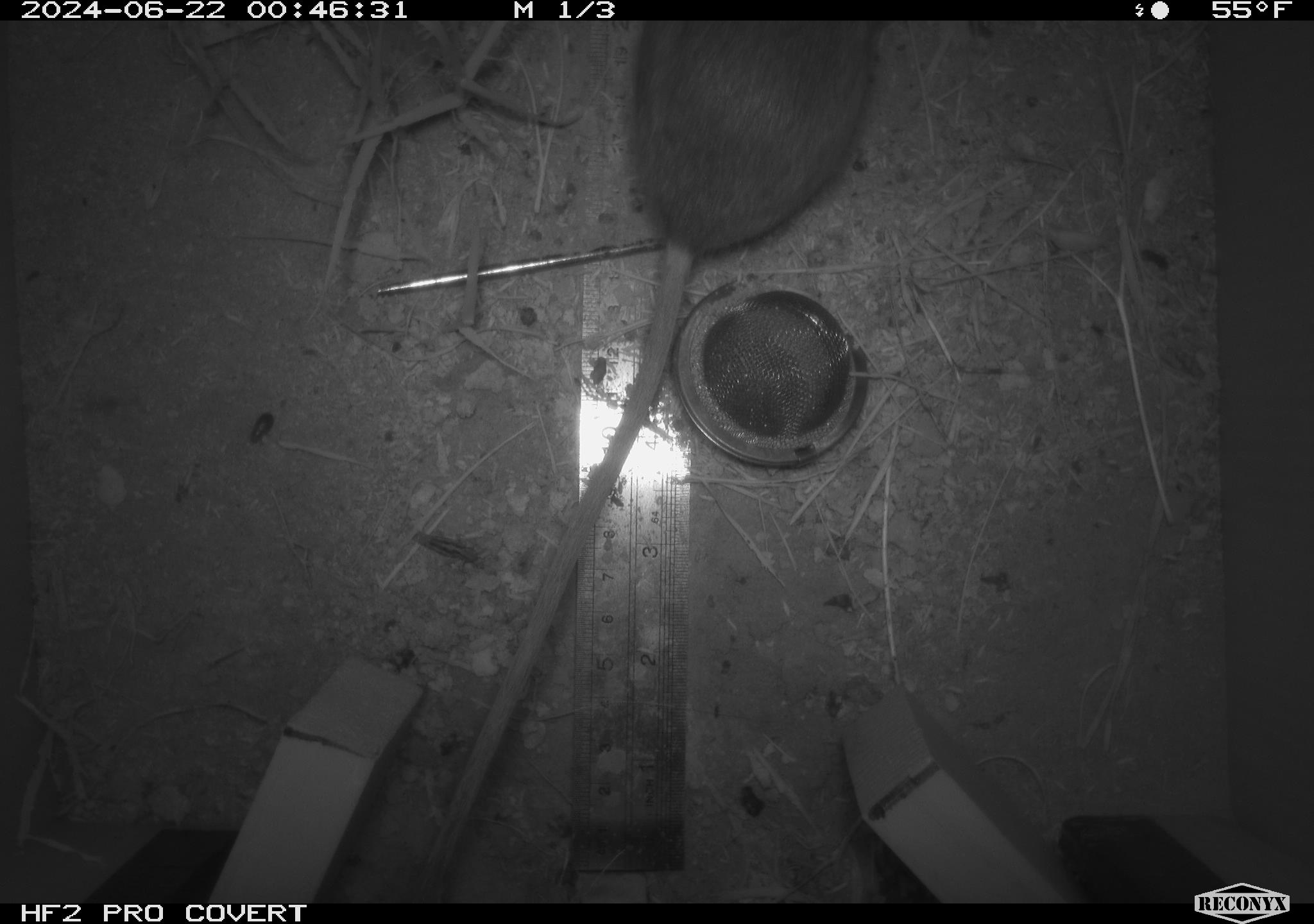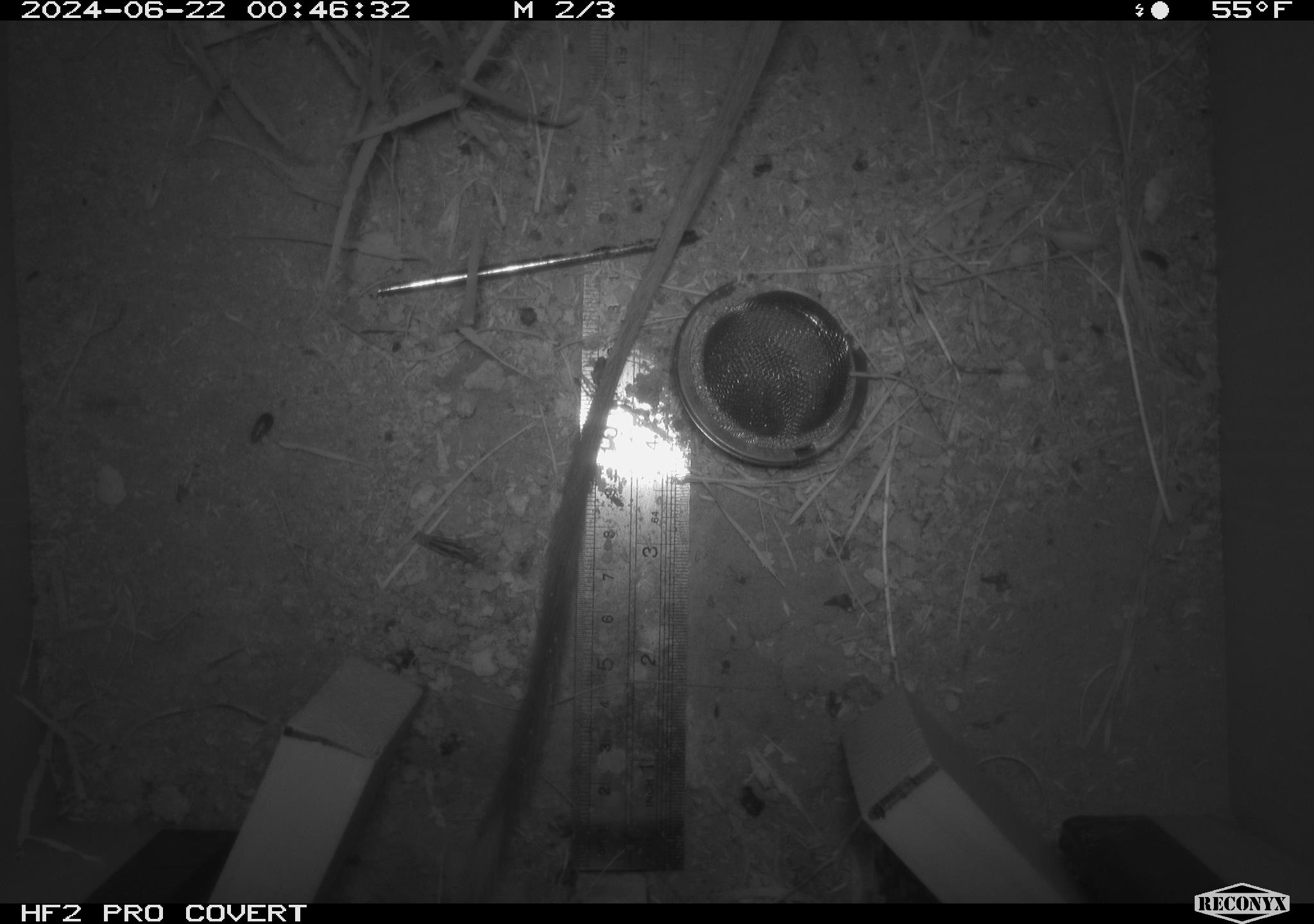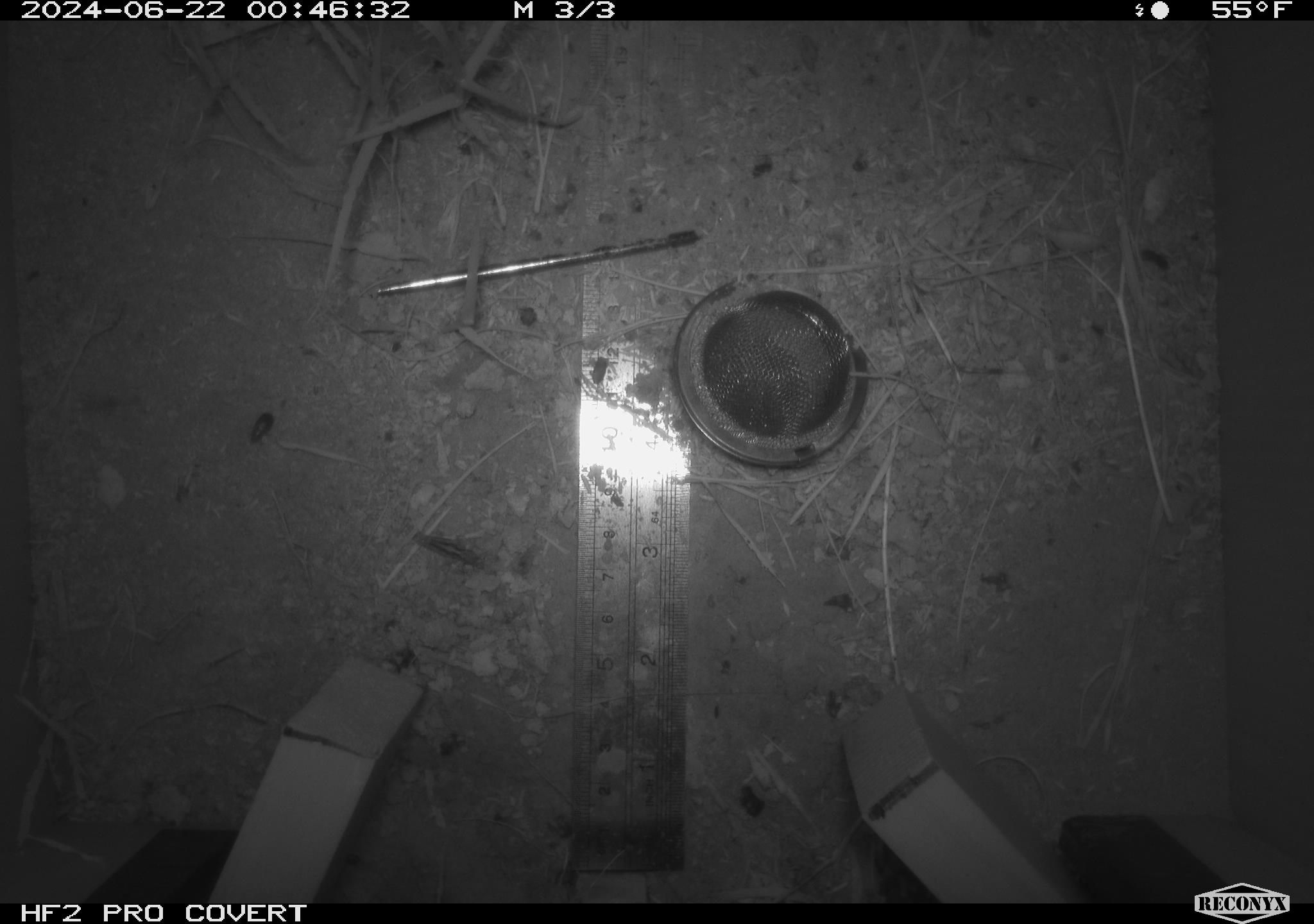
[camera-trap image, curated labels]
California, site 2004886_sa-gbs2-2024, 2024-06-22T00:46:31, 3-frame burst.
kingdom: Animalia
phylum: Chordata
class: Mammalia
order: Rodentia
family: Heteromyidae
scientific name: Heteromyidae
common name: kangaroo rats and pocket mice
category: heteromyidae family